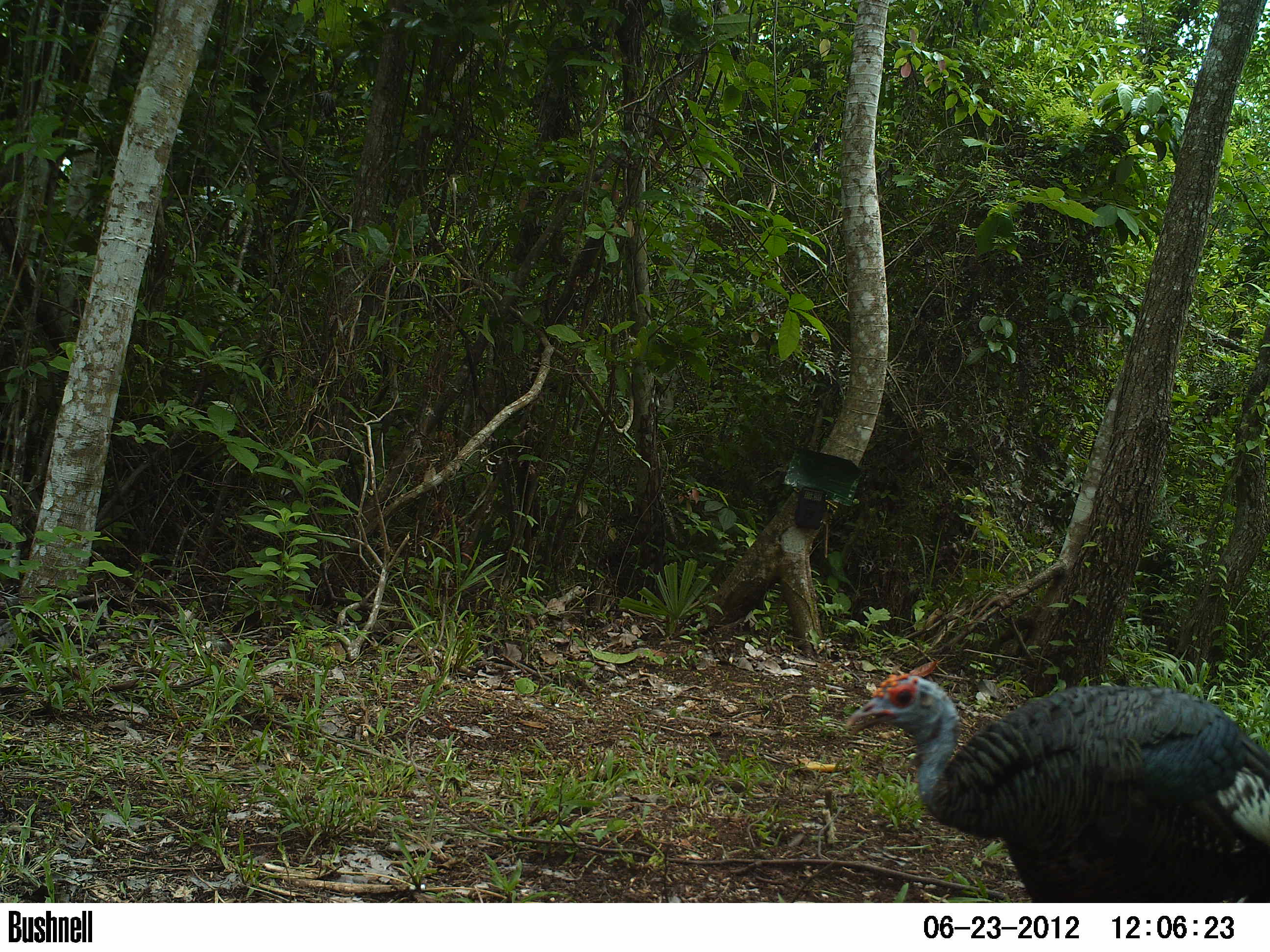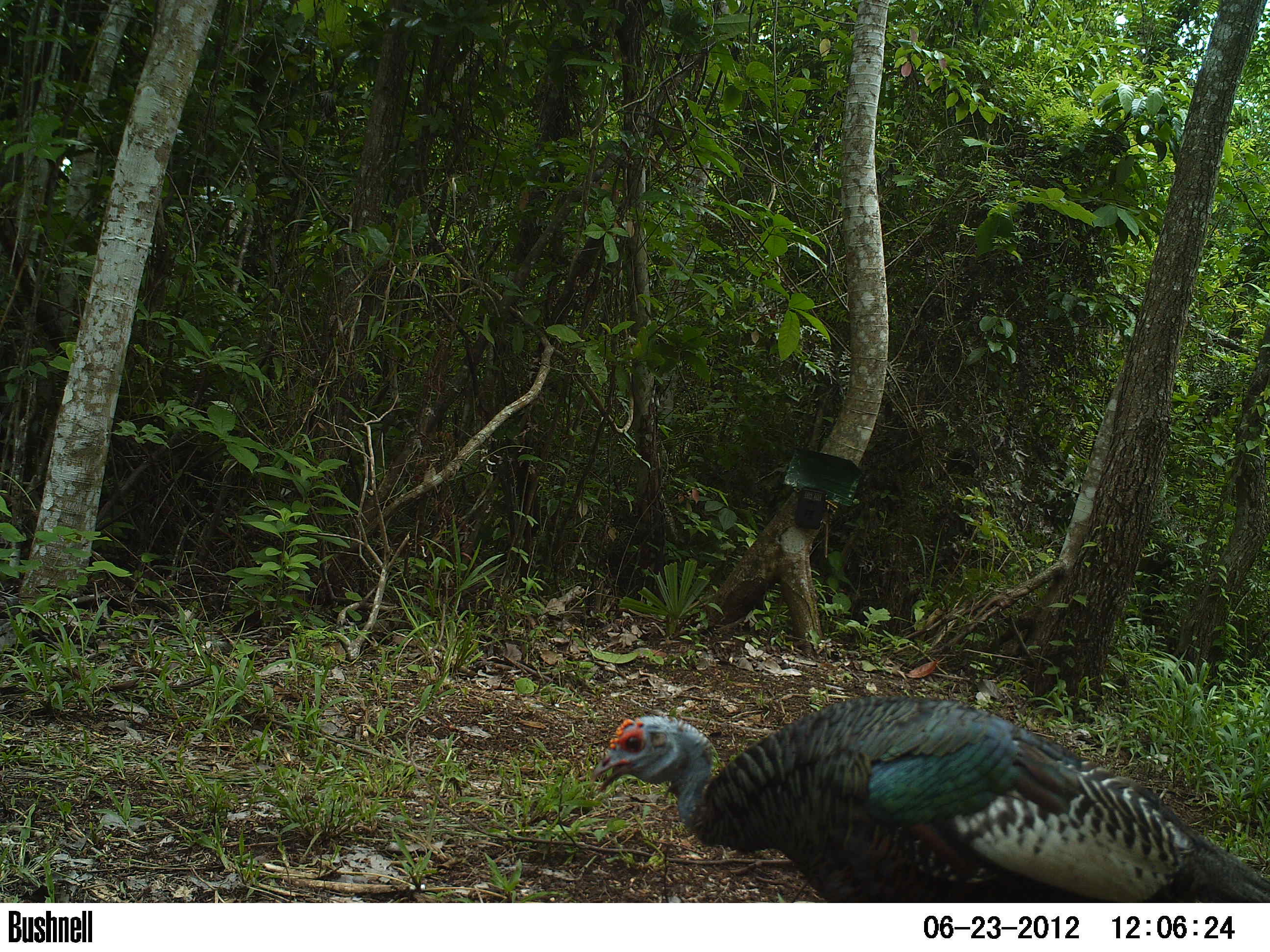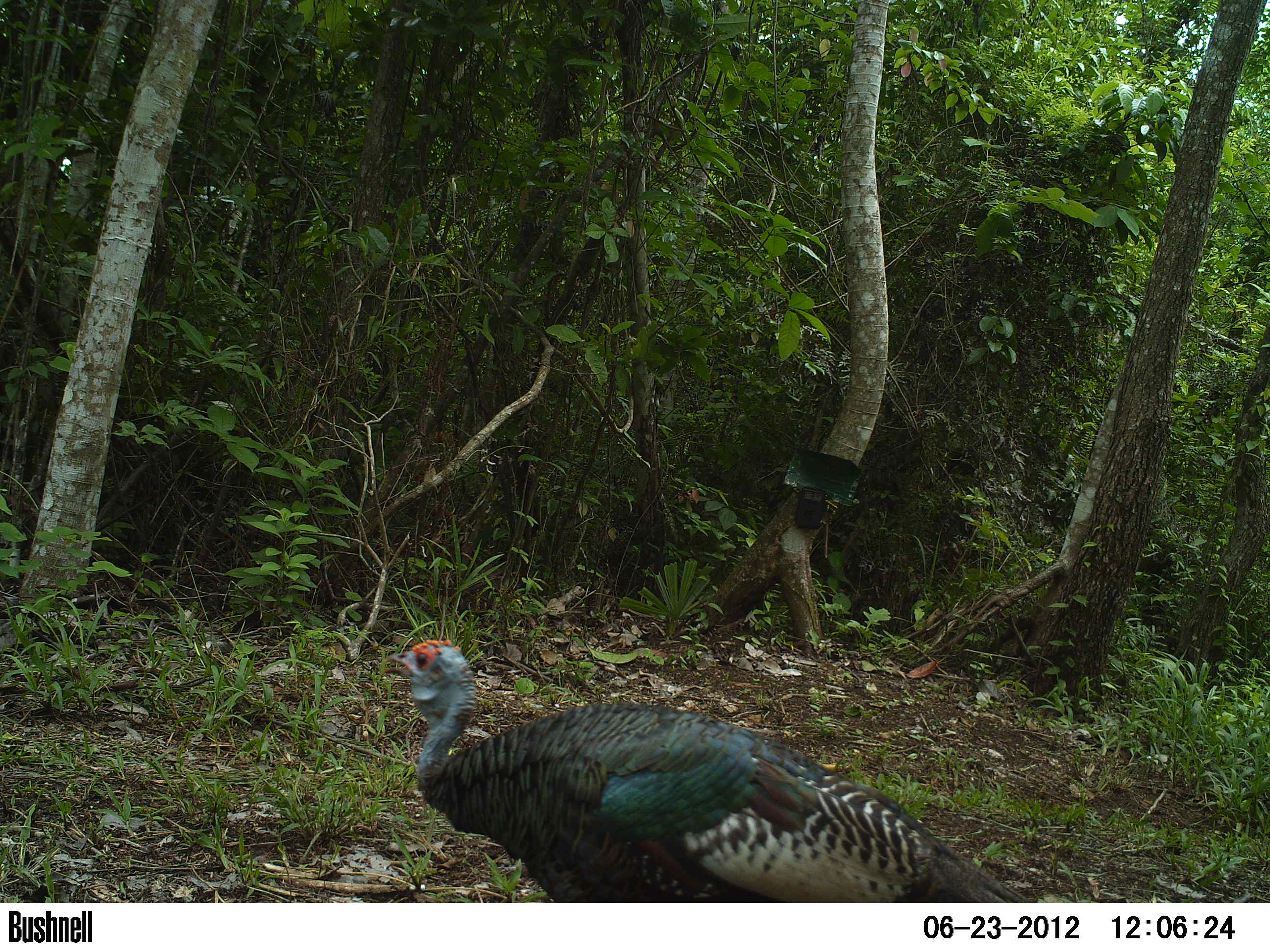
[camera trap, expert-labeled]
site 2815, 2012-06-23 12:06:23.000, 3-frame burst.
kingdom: Animalia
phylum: Chordata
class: Aves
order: Galliformes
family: Phasianidae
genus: Meleagris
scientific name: Meleagris ocellata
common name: ocellated turkey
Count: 2.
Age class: adult.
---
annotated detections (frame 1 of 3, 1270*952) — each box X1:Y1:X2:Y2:
meleagris ocellata: 843:671:1270:902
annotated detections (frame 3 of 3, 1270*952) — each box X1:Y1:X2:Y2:
meleagris ocellata: 380:638:1037:902